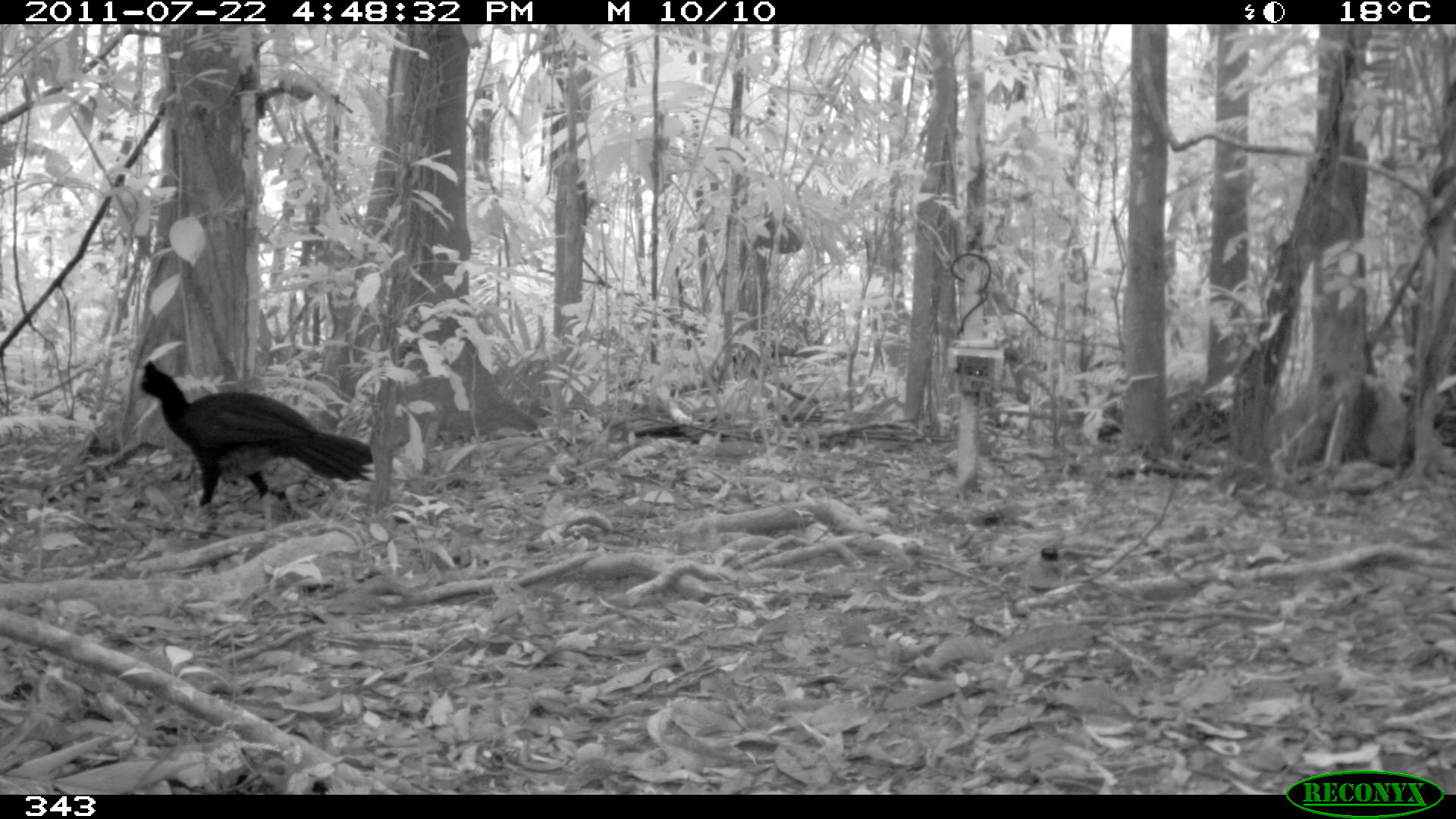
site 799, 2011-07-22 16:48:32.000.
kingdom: Animalia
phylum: Chordata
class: Aves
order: Galliformes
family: Cracidae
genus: Mitu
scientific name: Mitu tuberosum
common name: razor-billed curassow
Mitu tuberosum (razor-billed curassow).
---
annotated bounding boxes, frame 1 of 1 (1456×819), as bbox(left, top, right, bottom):
mitu tuberosum: bbox(127, 359, 376, 532)